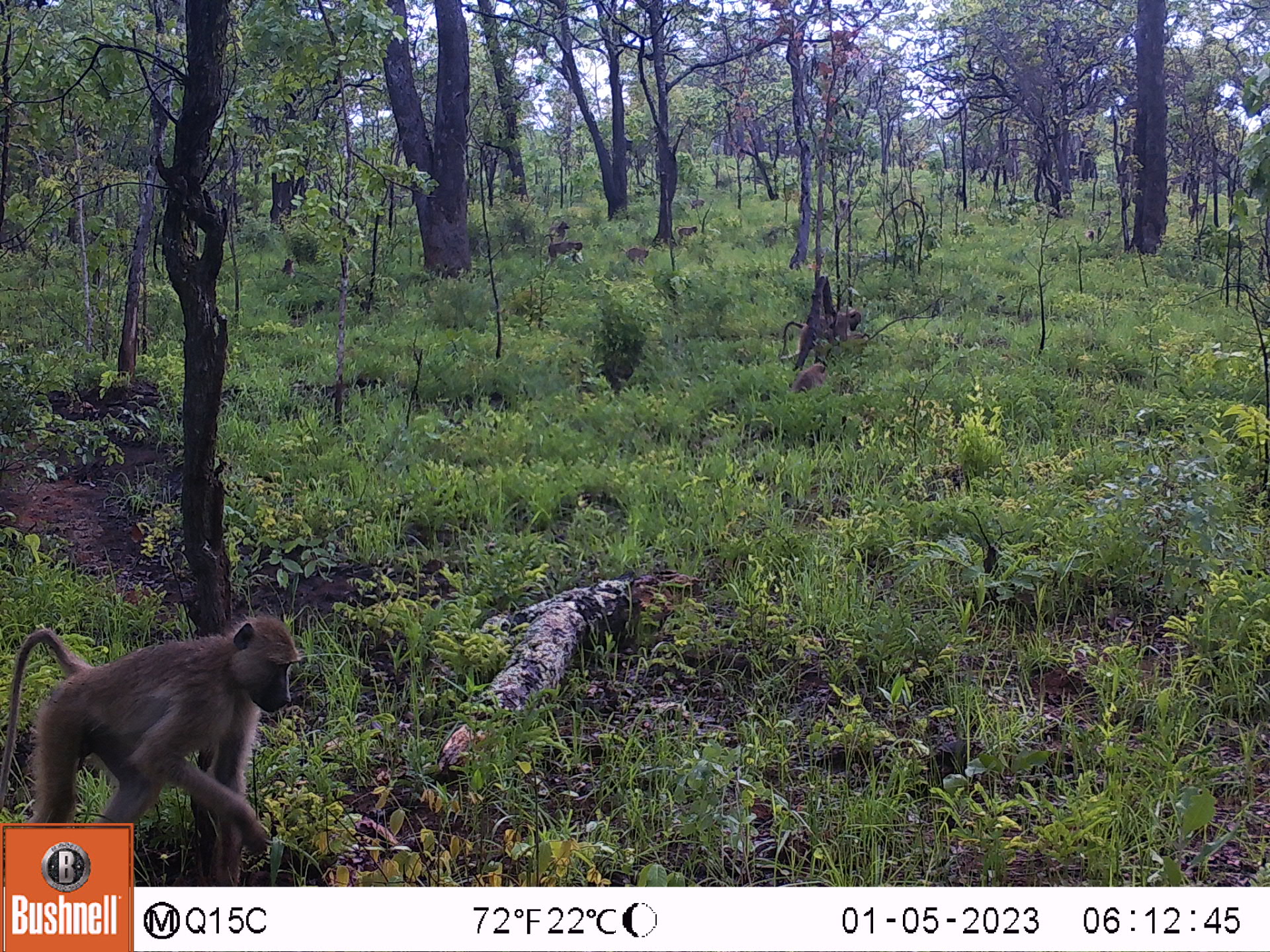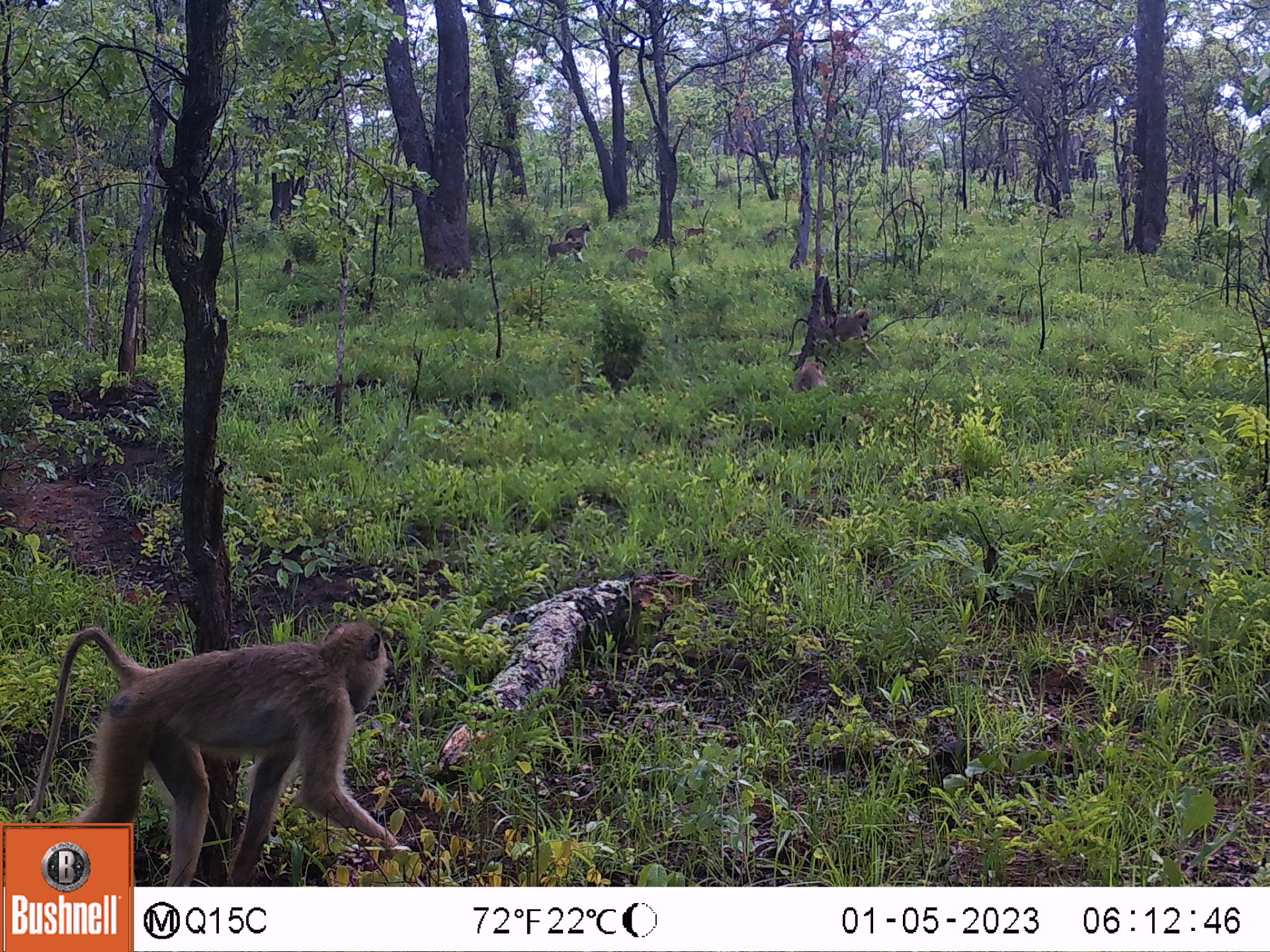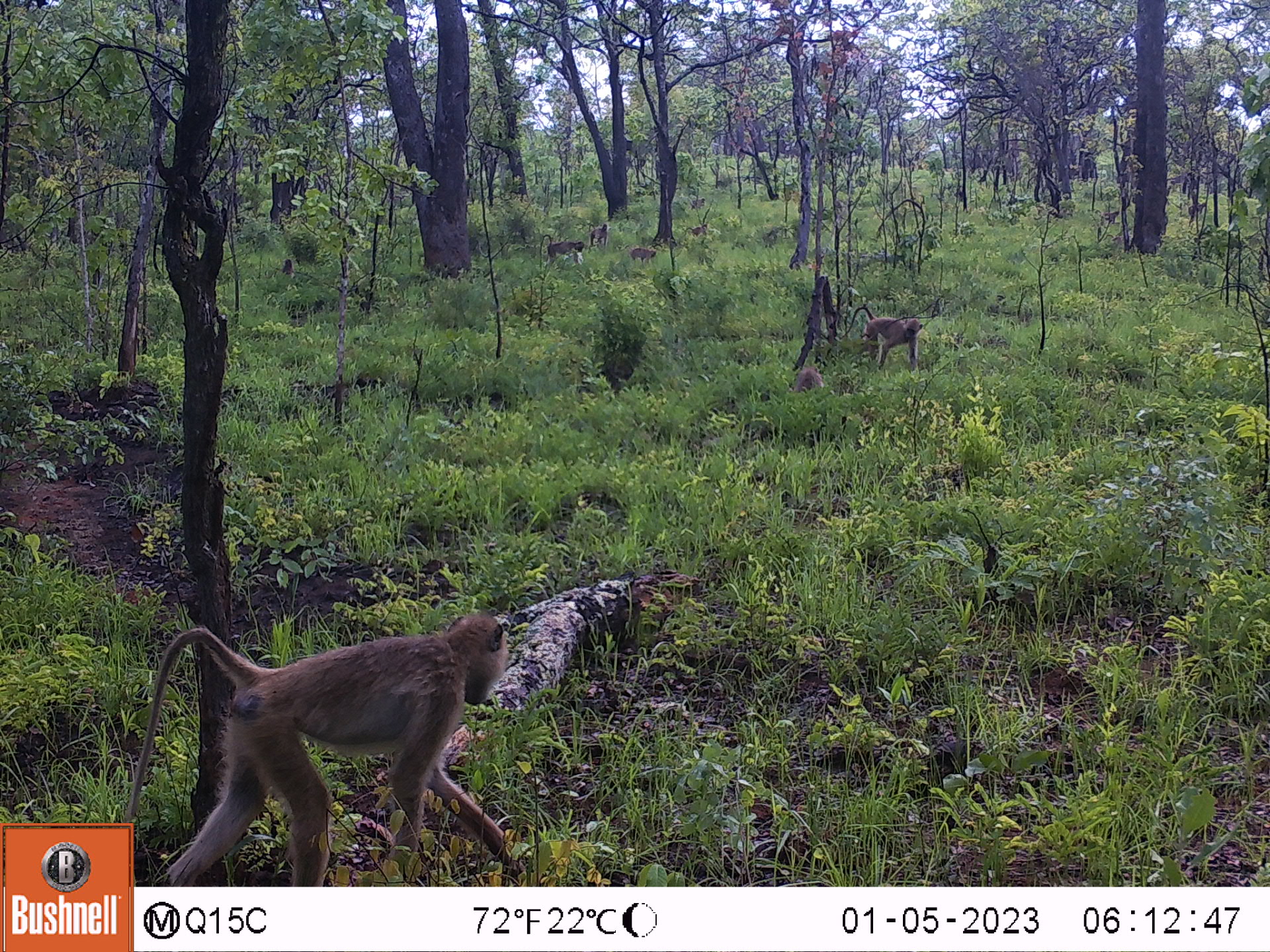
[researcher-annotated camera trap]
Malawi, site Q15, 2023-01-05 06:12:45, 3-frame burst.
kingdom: Animalia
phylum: Chordata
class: Mammalia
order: Primates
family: Cercopithecidae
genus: Papio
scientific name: Papio cynocephalus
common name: yellow baboon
Yellow baboon (Papio cynocephalus), count 12.